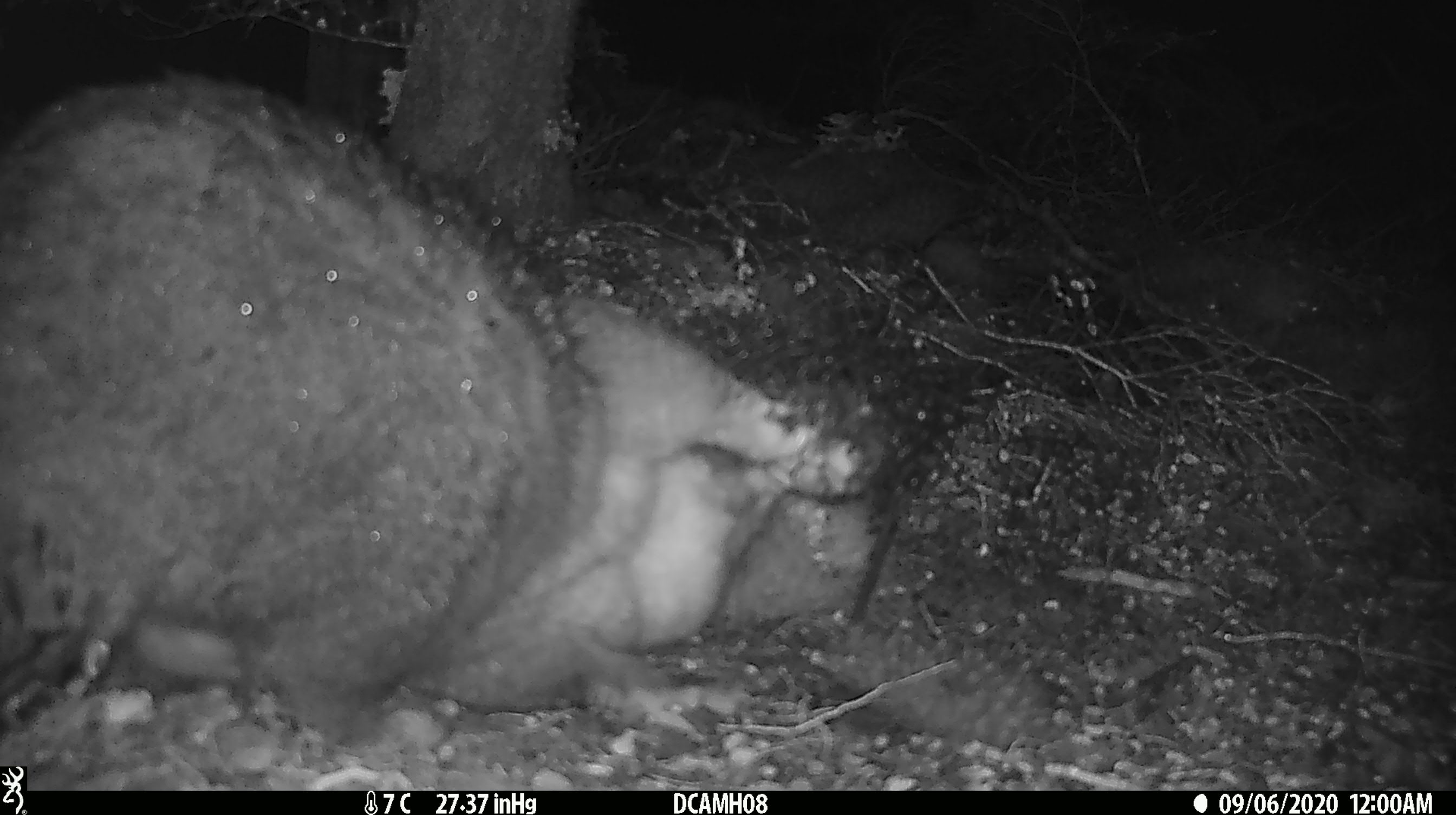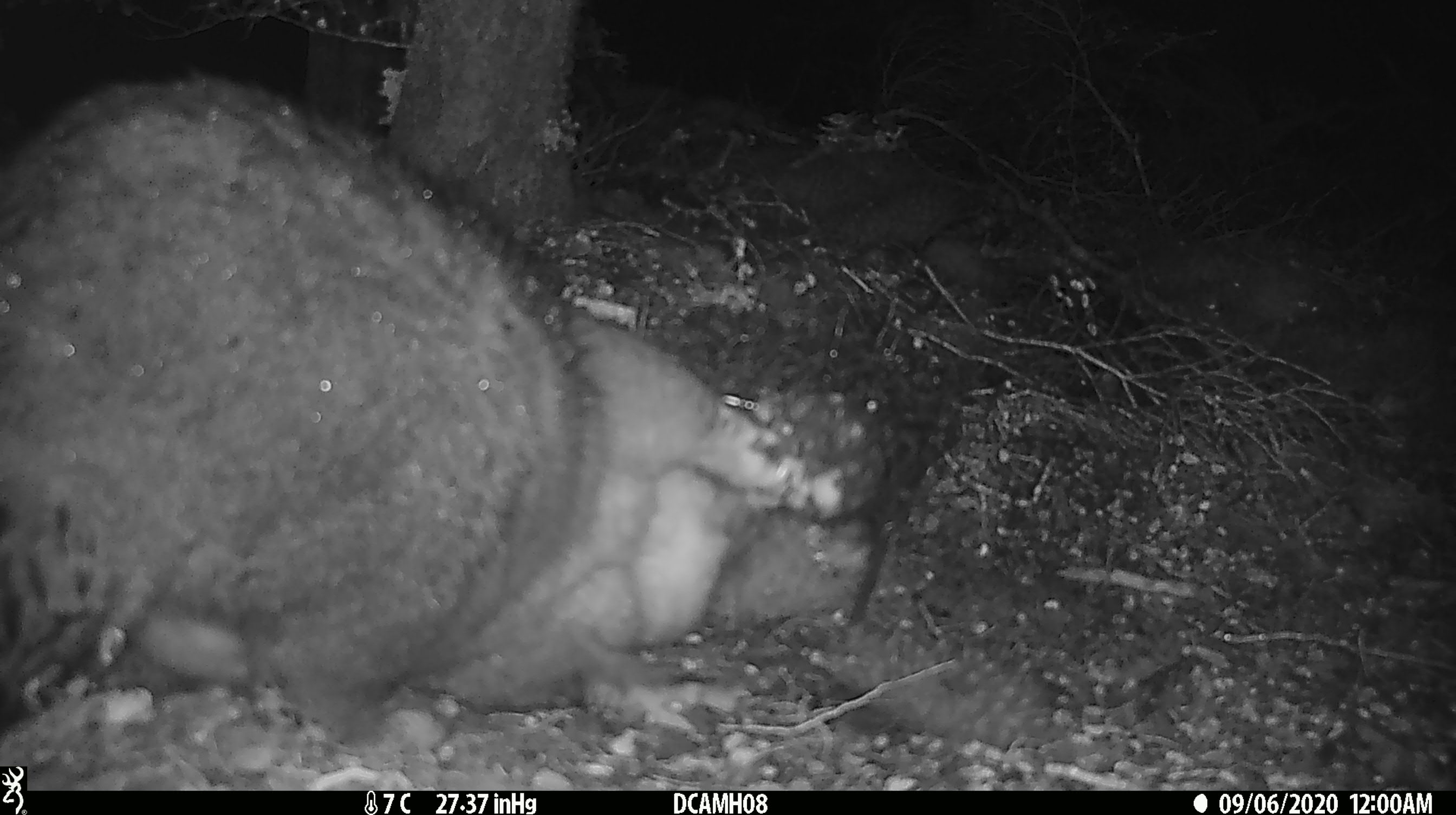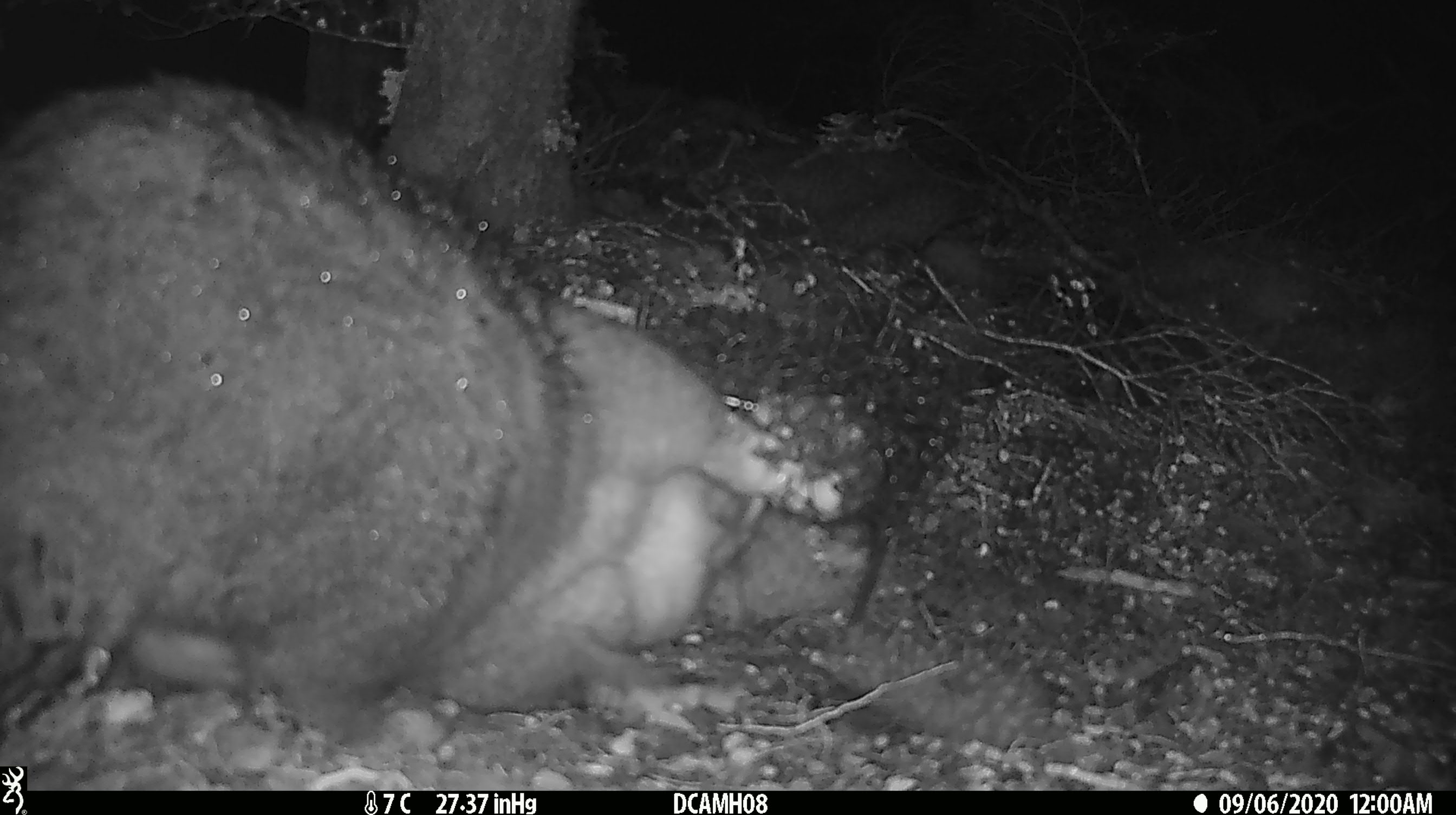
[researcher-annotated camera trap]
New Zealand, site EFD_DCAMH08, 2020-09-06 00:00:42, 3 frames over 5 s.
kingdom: Animalia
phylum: Chordata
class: Mammalia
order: Diprotodontia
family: Phalangeridae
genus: Trichosurus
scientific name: Trichosurus vulpecula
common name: common brushtail possum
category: possum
Possum (common brushtail possum) (Trichosurus vulpecula).